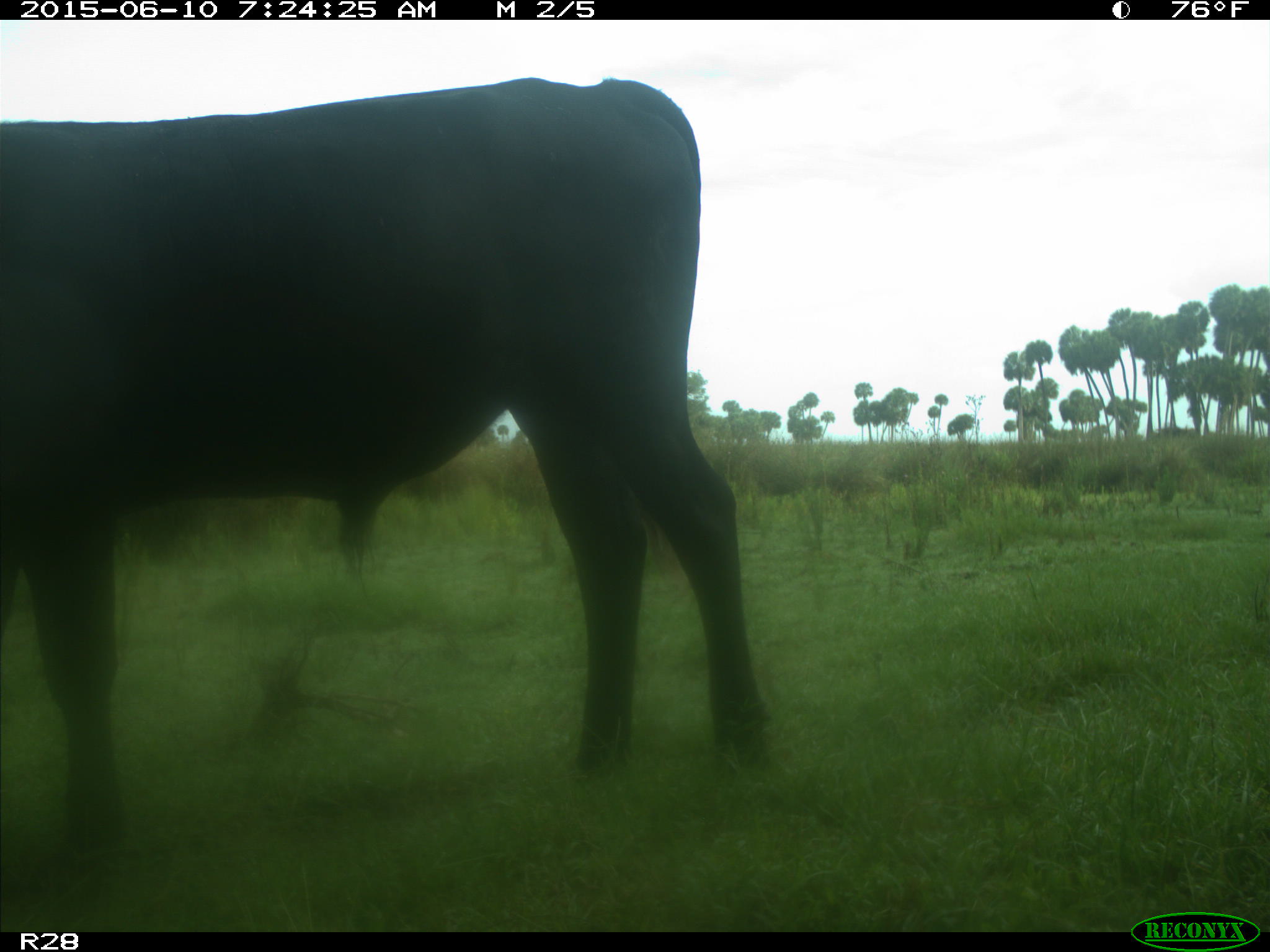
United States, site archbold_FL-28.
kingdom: Animalia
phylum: Chordata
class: Mammalia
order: Artiodactyla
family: Bovidae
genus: Bos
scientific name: Bos taurus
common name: domestic cow